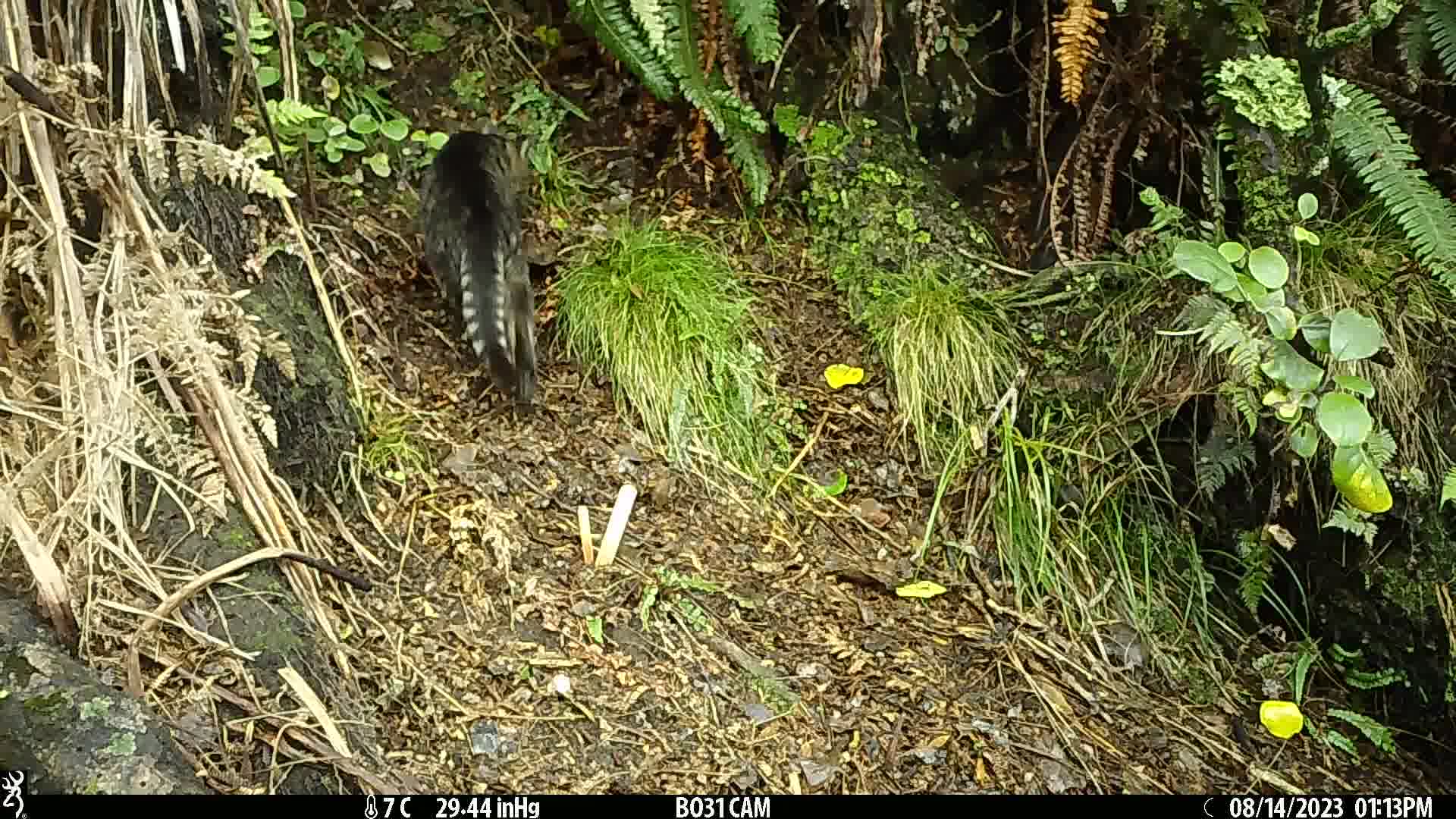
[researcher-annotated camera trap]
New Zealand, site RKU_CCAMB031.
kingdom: Animalia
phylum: Chordata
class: Mammalia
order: Carnivora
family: Felidae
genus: Felis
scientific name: Felis catus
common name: domestic cat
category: cat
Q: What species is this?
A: Cat (domestic cat) (Felis catus).